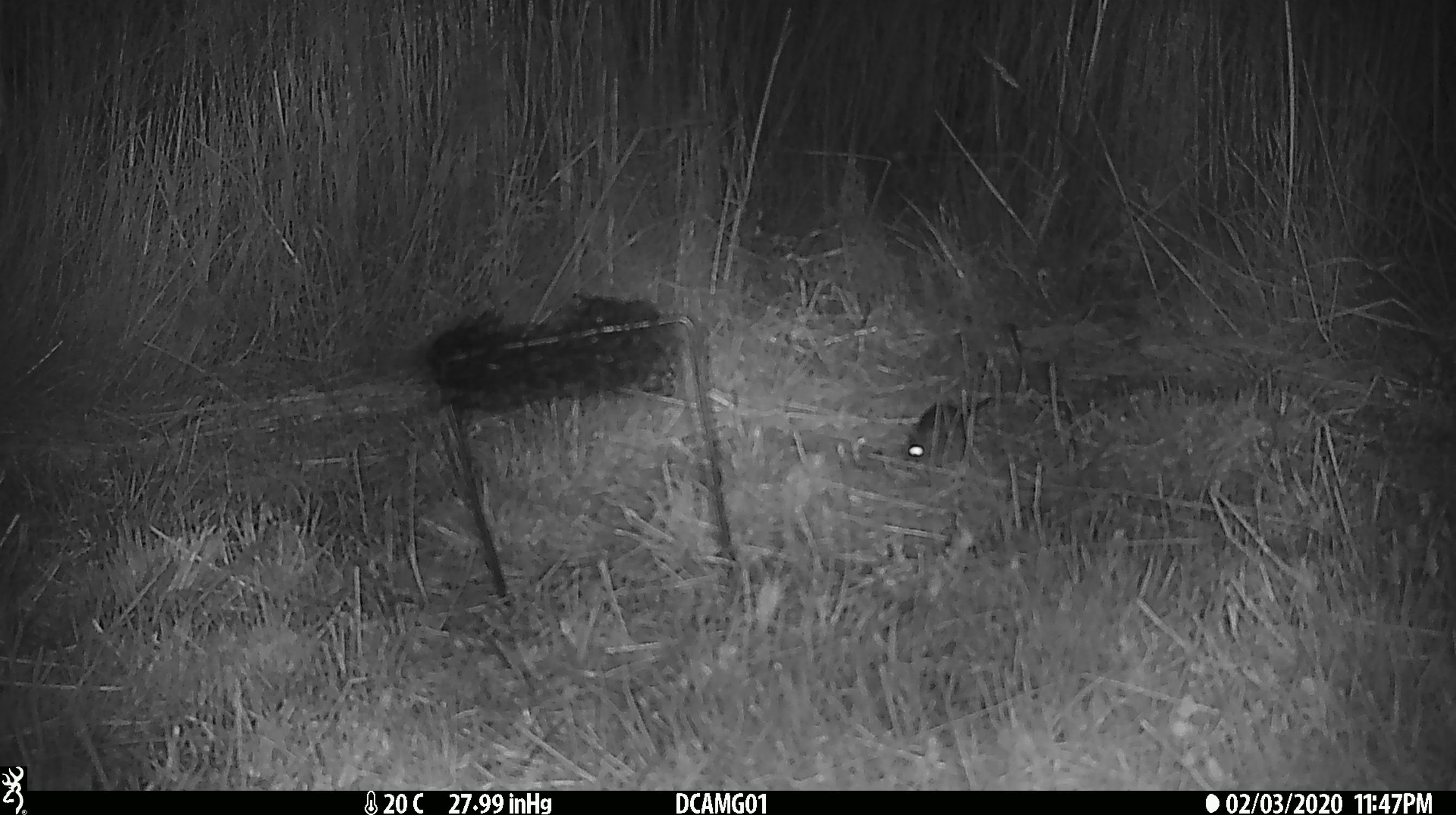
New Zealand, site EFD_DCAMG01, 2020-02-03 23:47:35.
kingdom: Animalia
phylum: Chordata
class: Mammalia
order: Rodentia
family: Muridae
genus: Mus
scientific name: Mus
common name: mouse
Mouse (Mus).